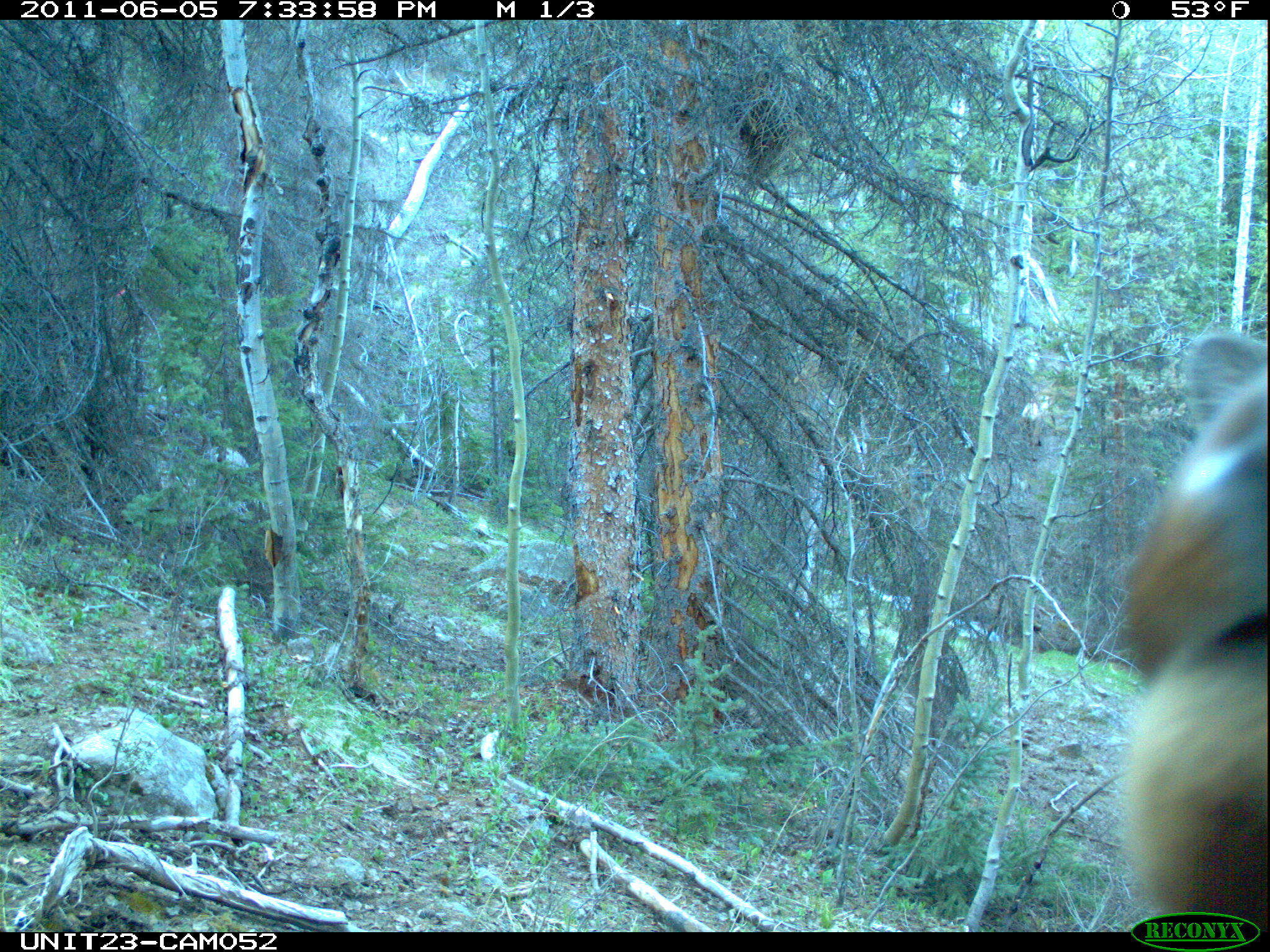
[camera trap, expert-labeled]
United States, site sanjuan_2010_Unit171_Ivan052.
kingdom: Animalia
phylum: Chordata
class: Mammalia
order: Artiodactyla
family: Cervidae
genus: Cervus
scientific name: Cervus elaphus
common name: red deer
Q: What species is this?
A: Cervus elaphus (red deer).